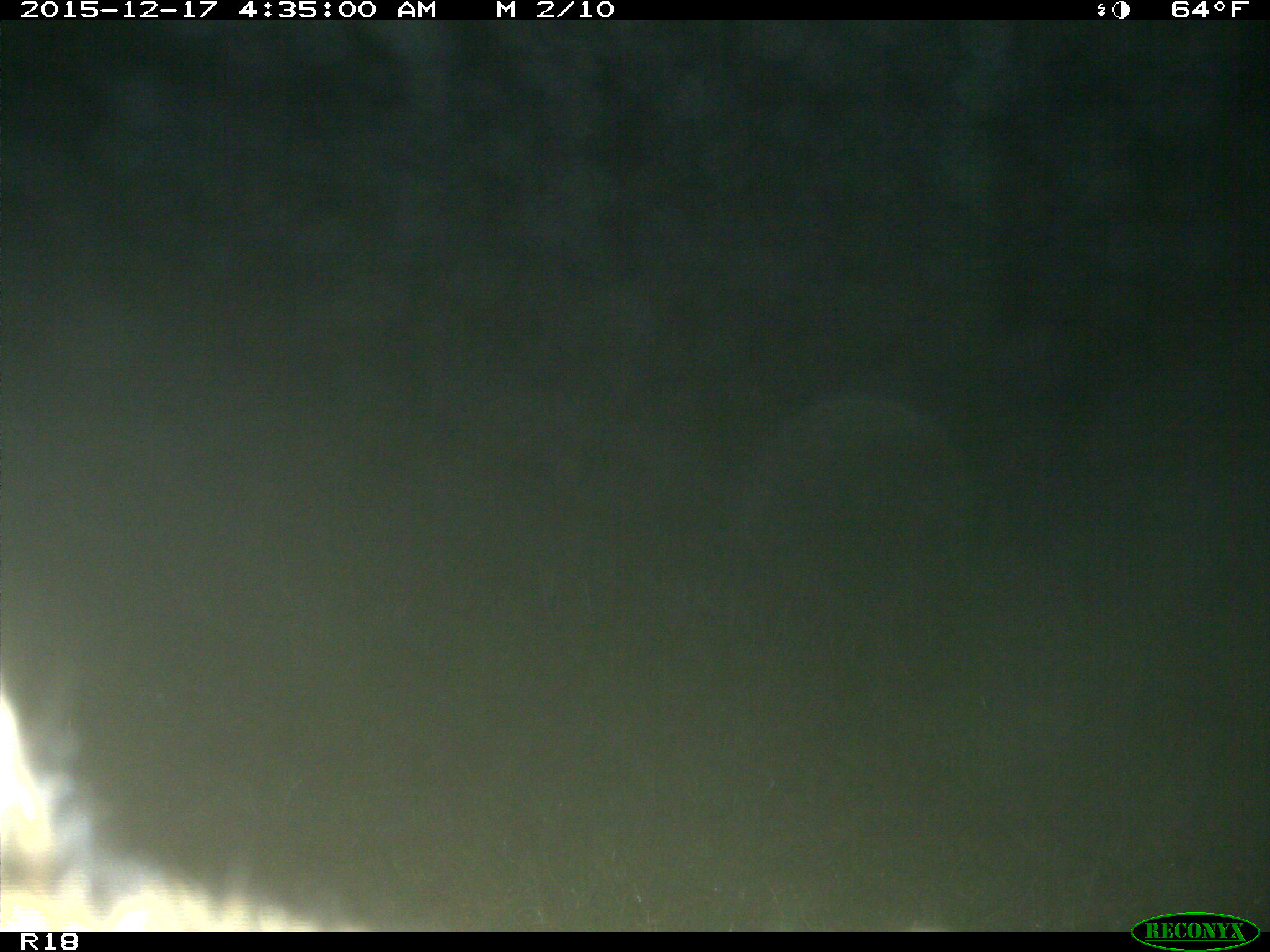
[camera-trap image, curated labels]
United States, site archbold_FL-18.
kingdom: Animalia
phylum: Chordata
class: Mammalia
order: Artiodactyla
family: Bovidae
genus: Bos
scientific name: Bos taurus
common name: domestic cow